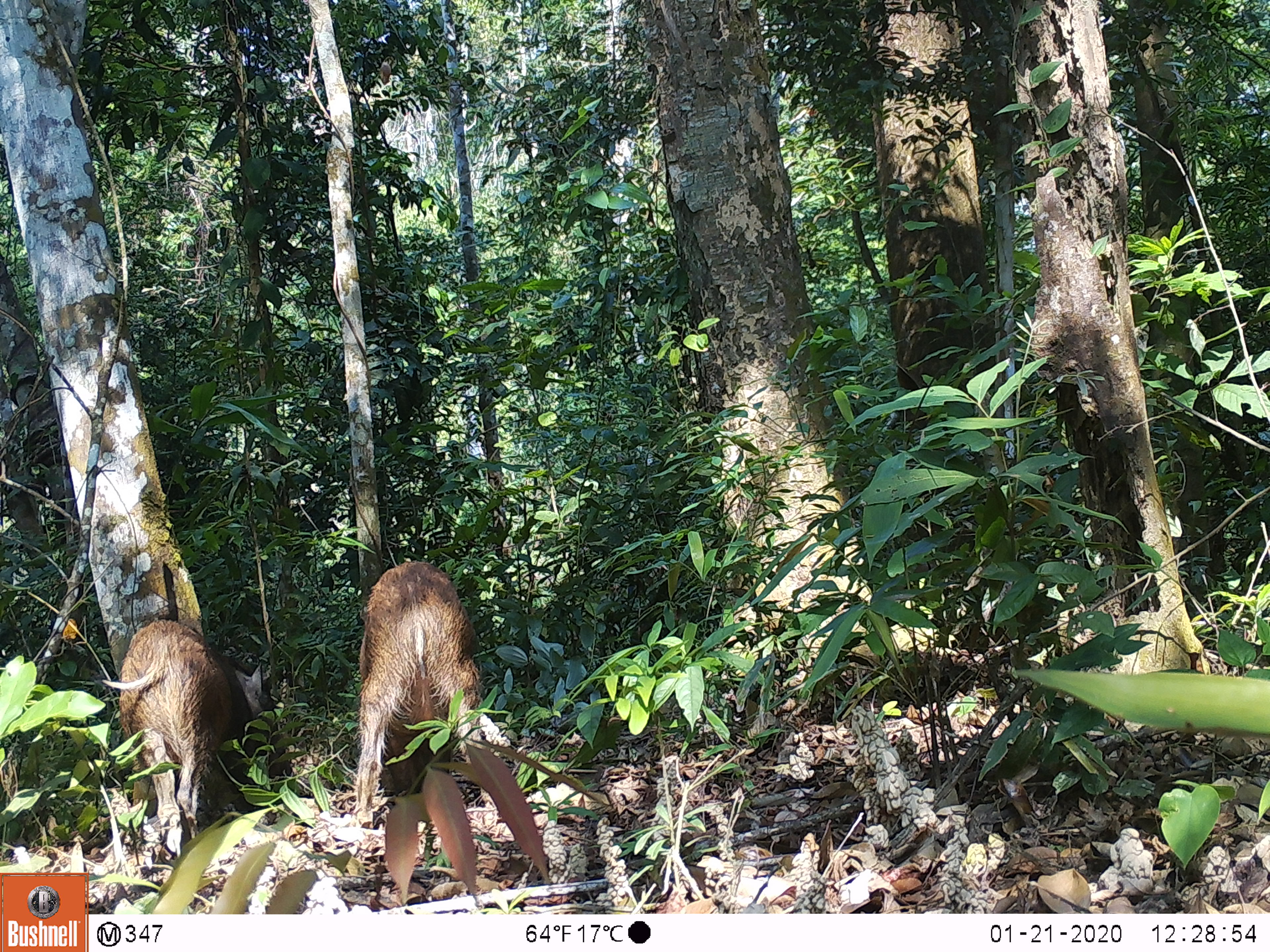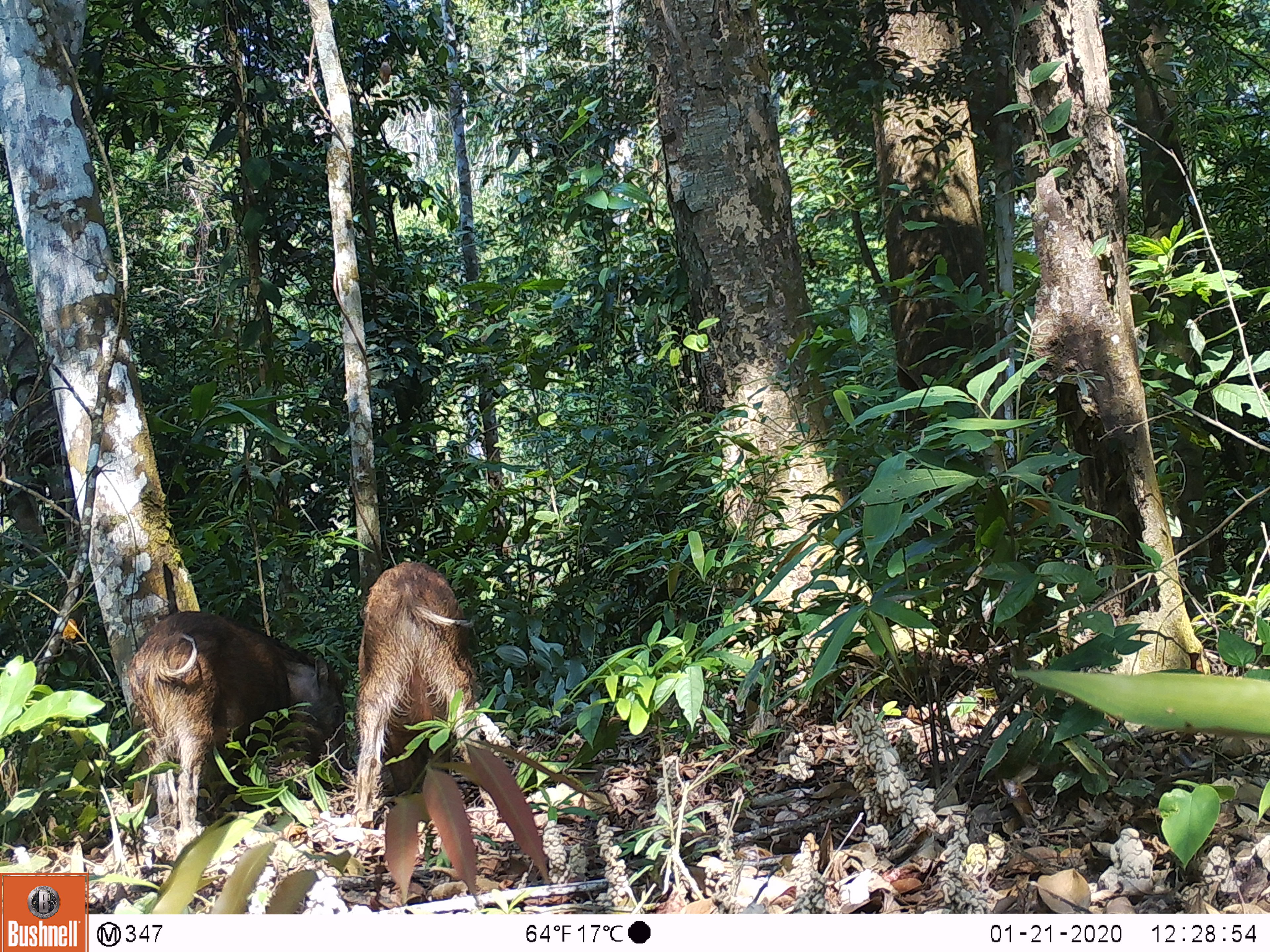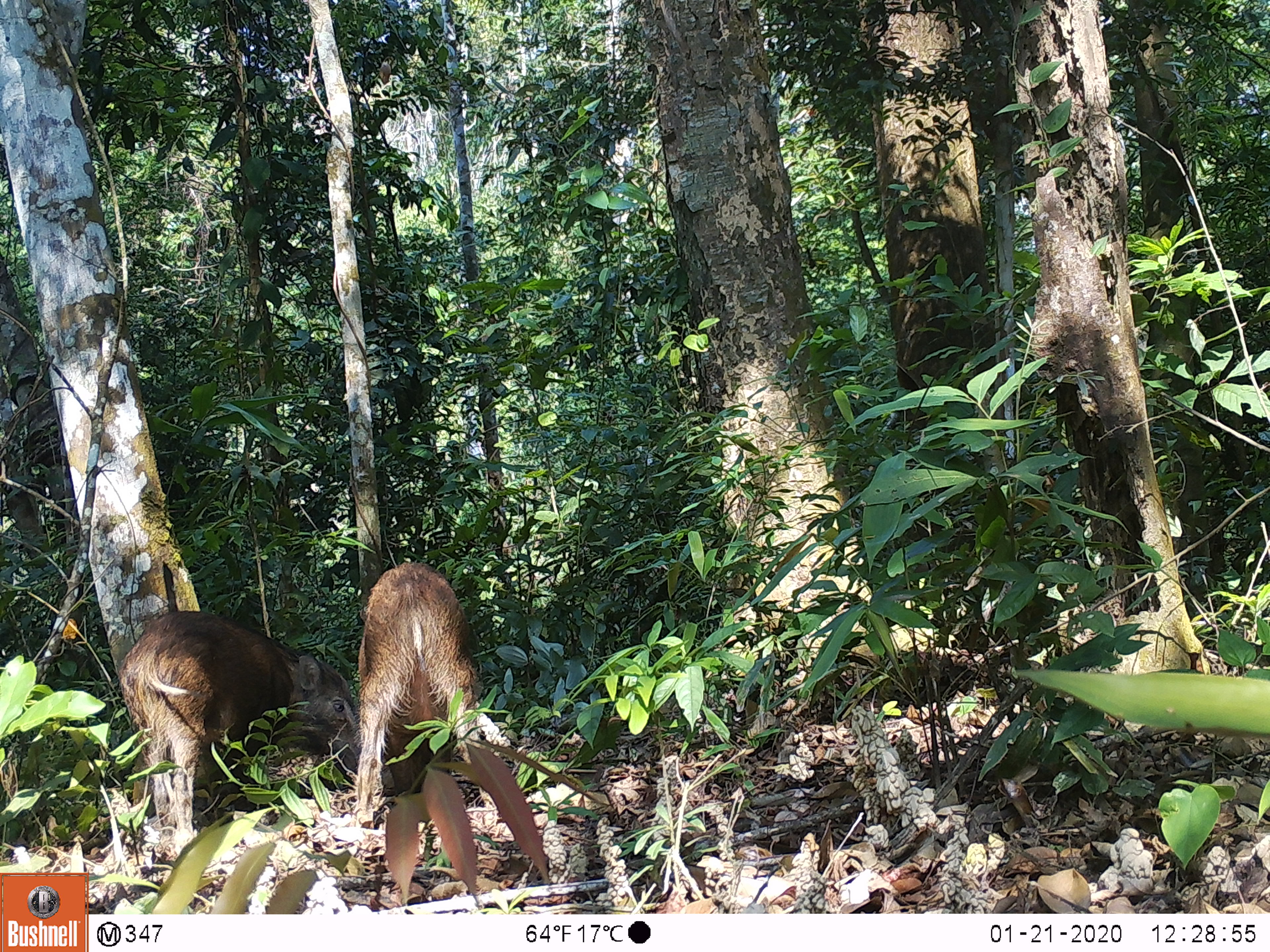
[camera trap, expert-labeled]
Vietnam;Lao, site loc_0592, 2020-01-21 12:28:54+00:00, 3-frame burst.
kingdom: Animalia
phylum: Chordata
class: Mammalia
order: Artiodactyla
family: Suidae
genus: Sus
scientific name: Sus scrofa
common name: eurasian wild pig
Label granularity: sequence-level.